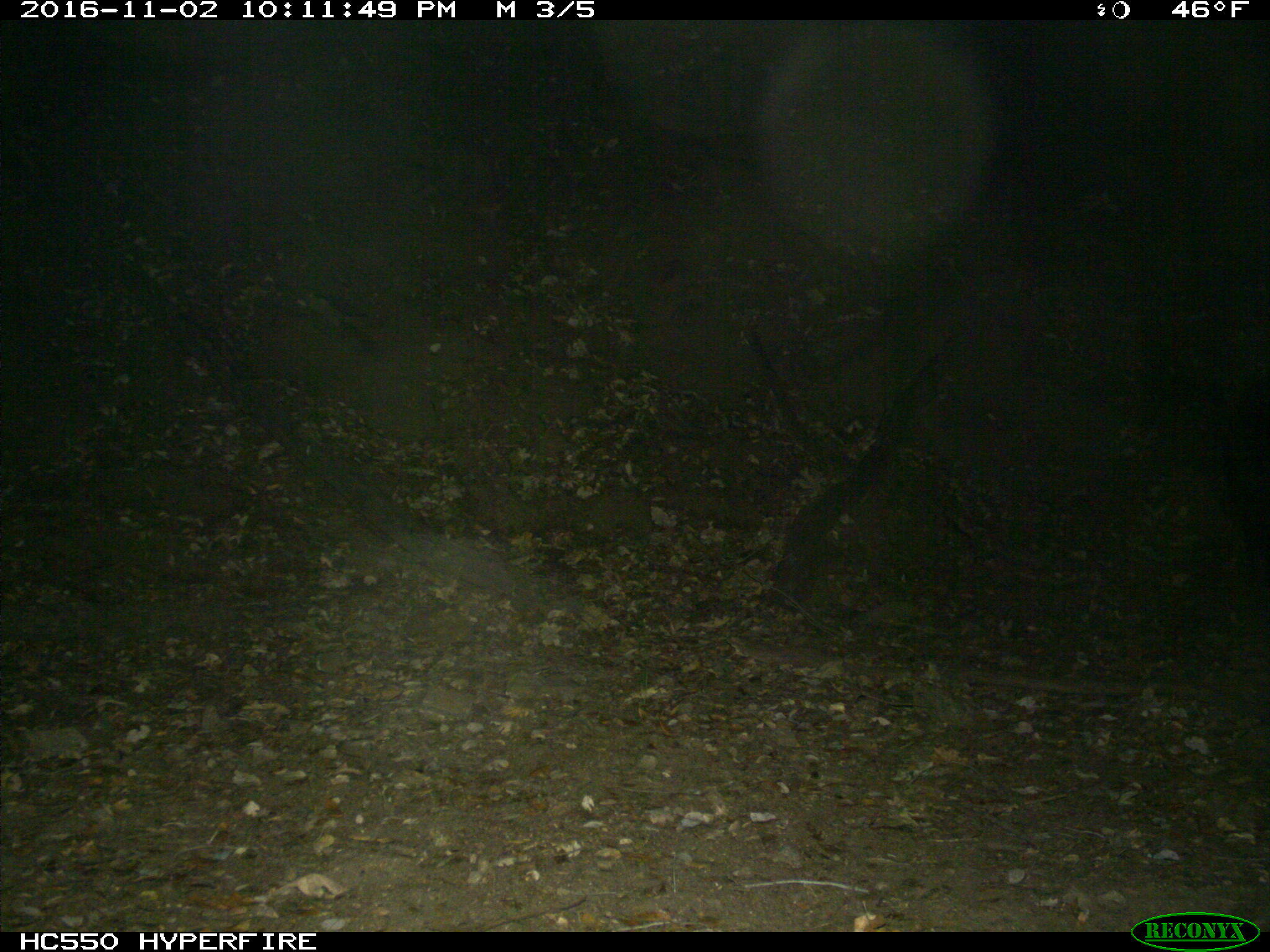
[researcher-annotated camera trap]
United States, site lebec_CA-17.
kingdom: Animalia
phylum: Chordata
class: Mammalia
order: Artiodactyla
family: Suidae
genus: Sus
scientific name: Sus scrofa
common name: wild boar